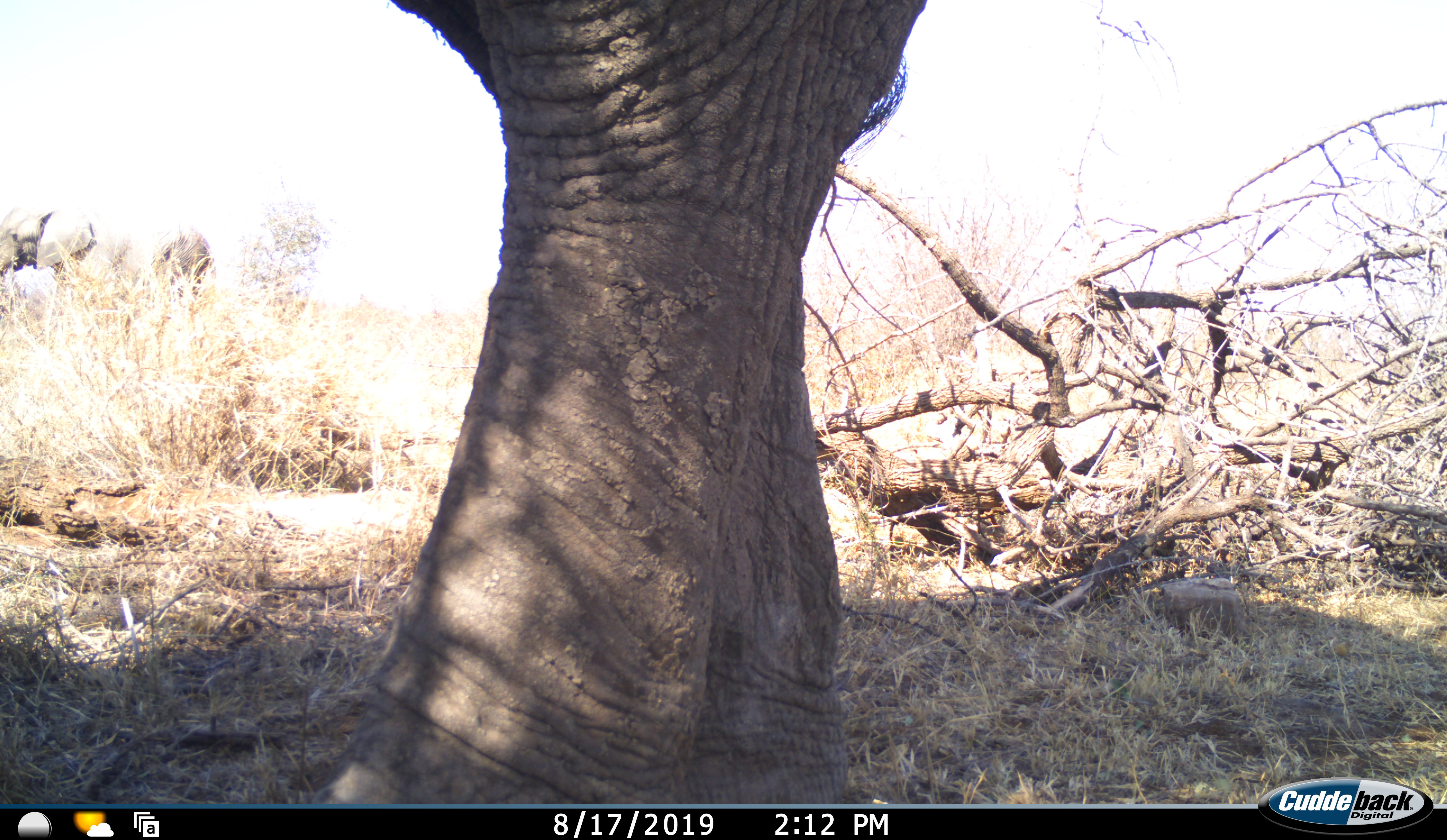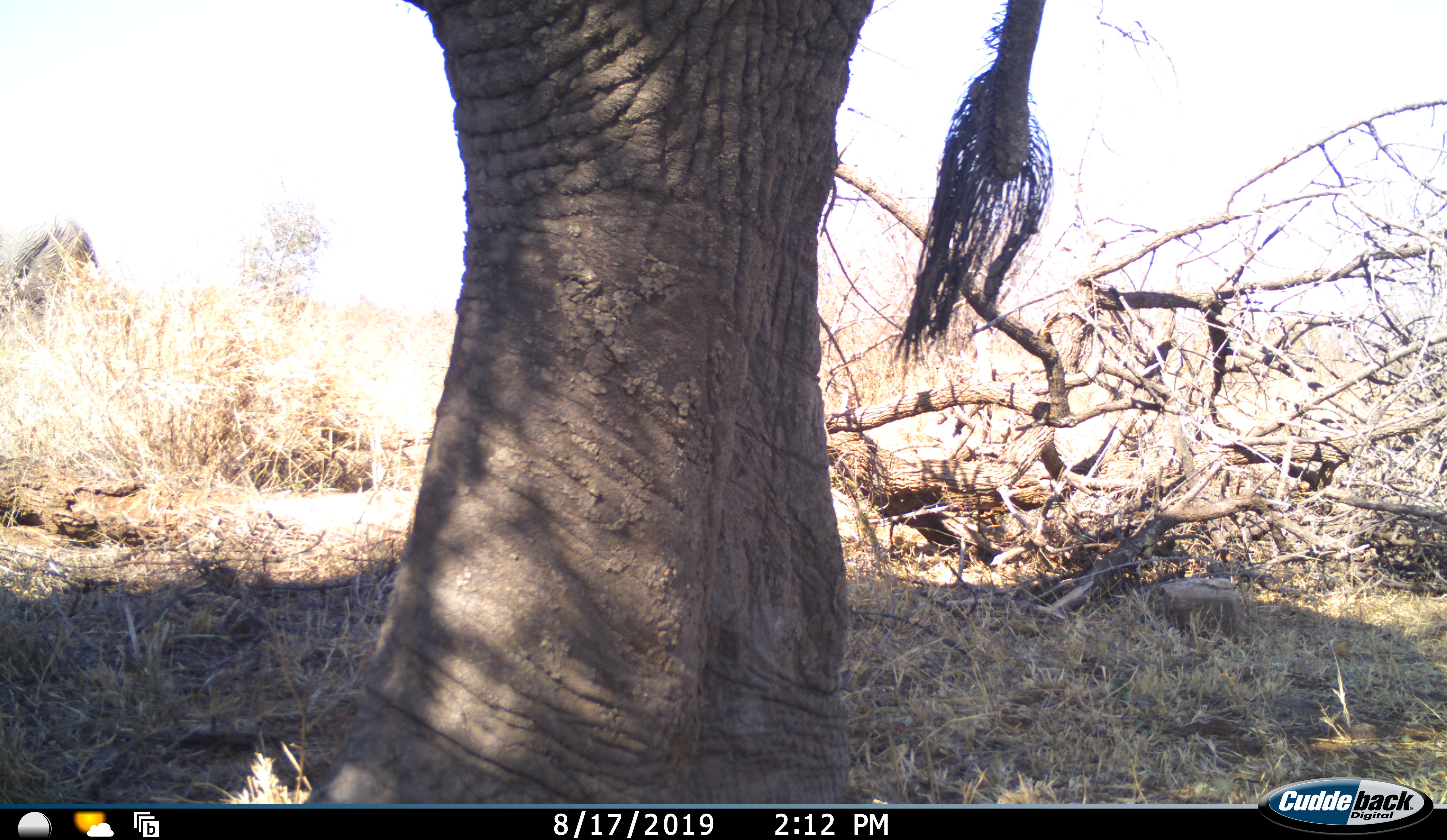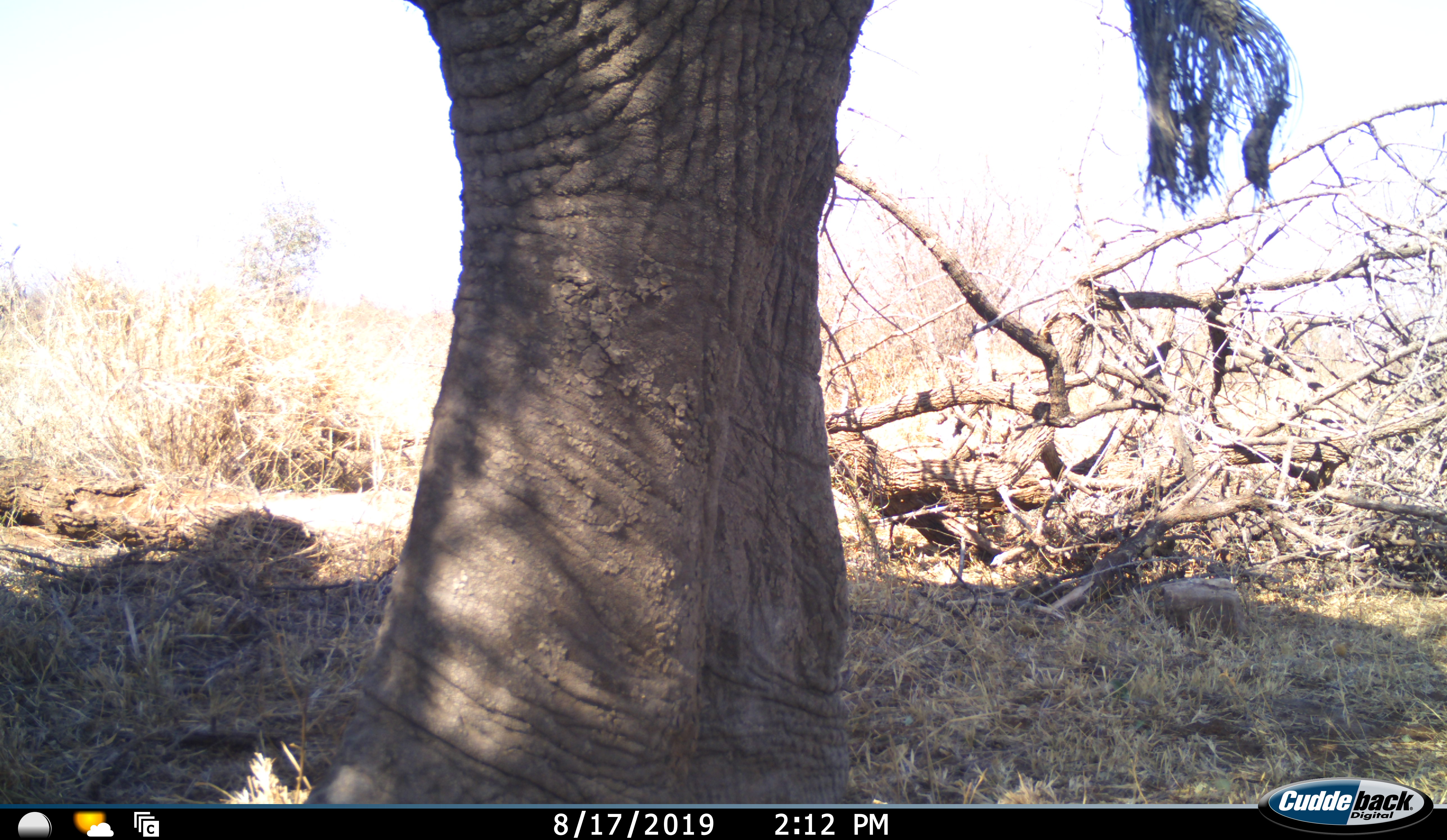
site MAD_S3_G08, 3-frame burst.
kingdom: Animalia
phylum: Chordata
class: Mammalia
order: Proboscidea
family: Elephantidae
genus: Loxodonta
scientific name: Loxodonta africana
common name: african bush elephant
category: elephant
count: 2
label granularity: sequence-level